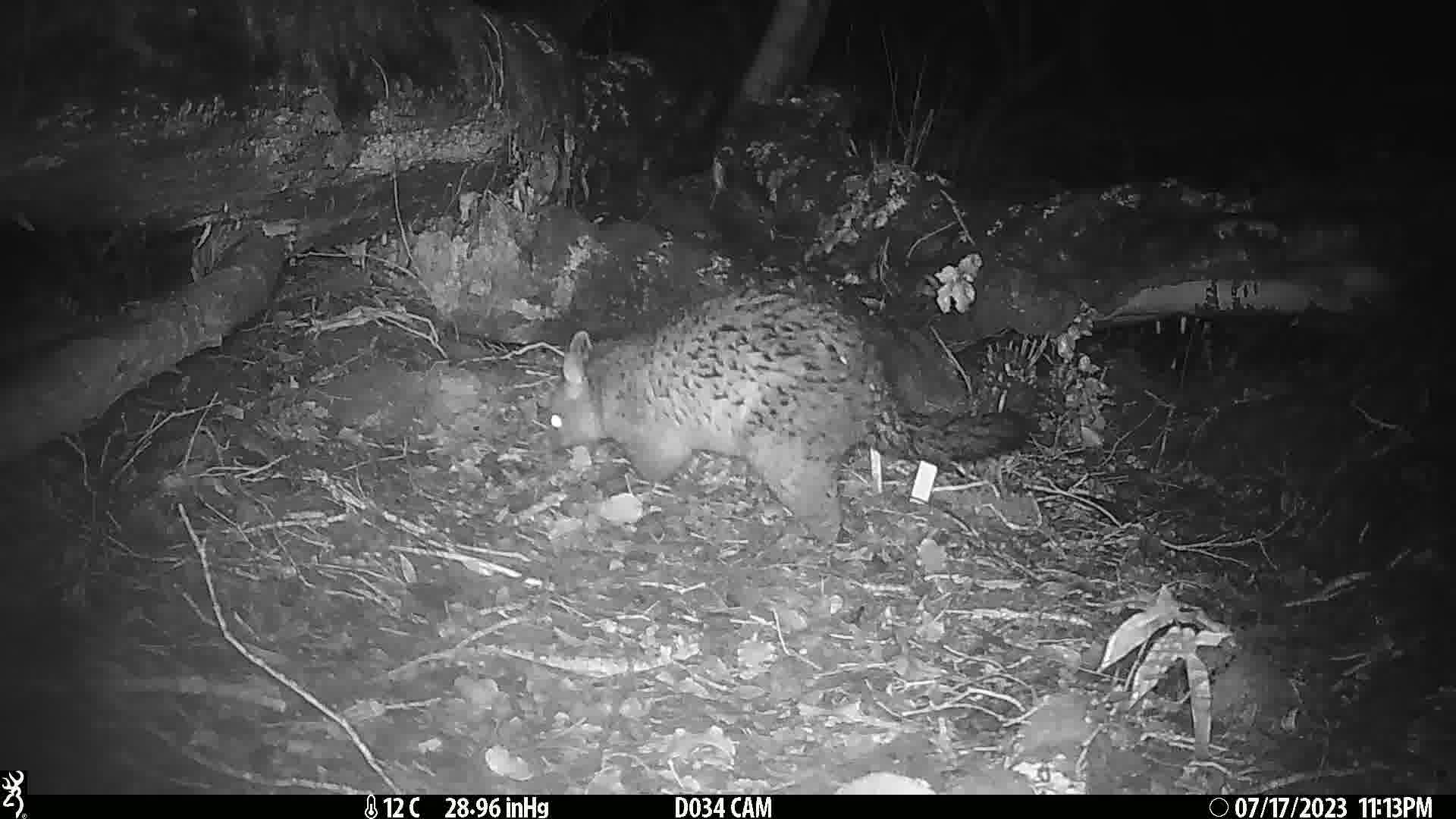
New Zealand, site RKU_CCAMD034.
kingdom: Animalia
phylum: Chordata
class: Mammalia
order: Diprotodontia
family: Phalangeridae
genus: Trichosurus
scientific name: Trichosurus vulpecula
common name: common brushtail possum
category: possum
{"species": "possum (common brushtail possum) (Trichosurus vulpecula)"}